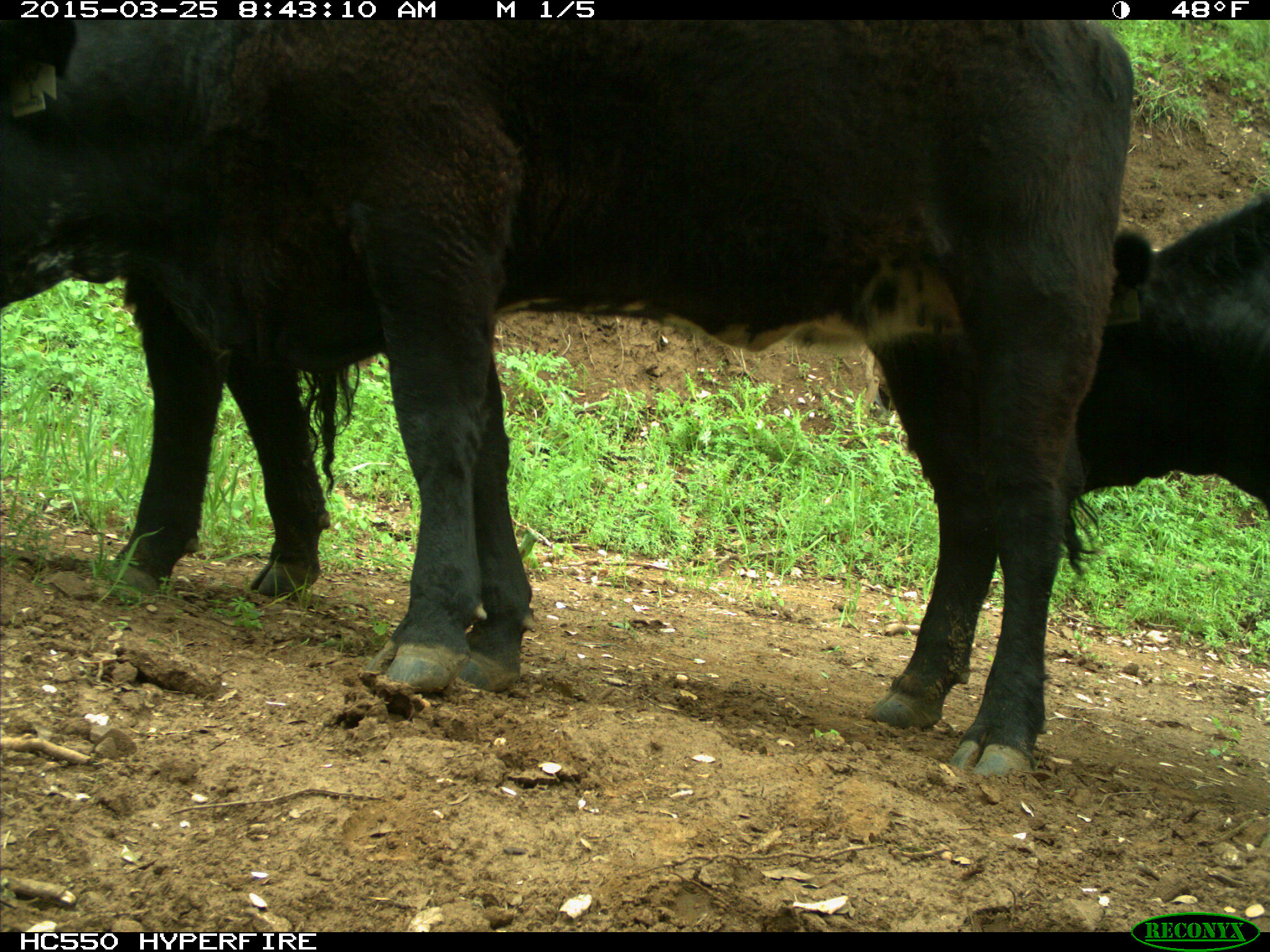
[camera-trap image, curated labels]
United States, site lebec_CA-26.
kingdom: Animalia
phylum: Chordata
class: Mammalia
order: Artiodactyla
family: Bovidae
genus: Bos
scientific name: Bos taurus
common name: domestic cow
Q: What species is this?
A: Bos taurus (domestic cow).